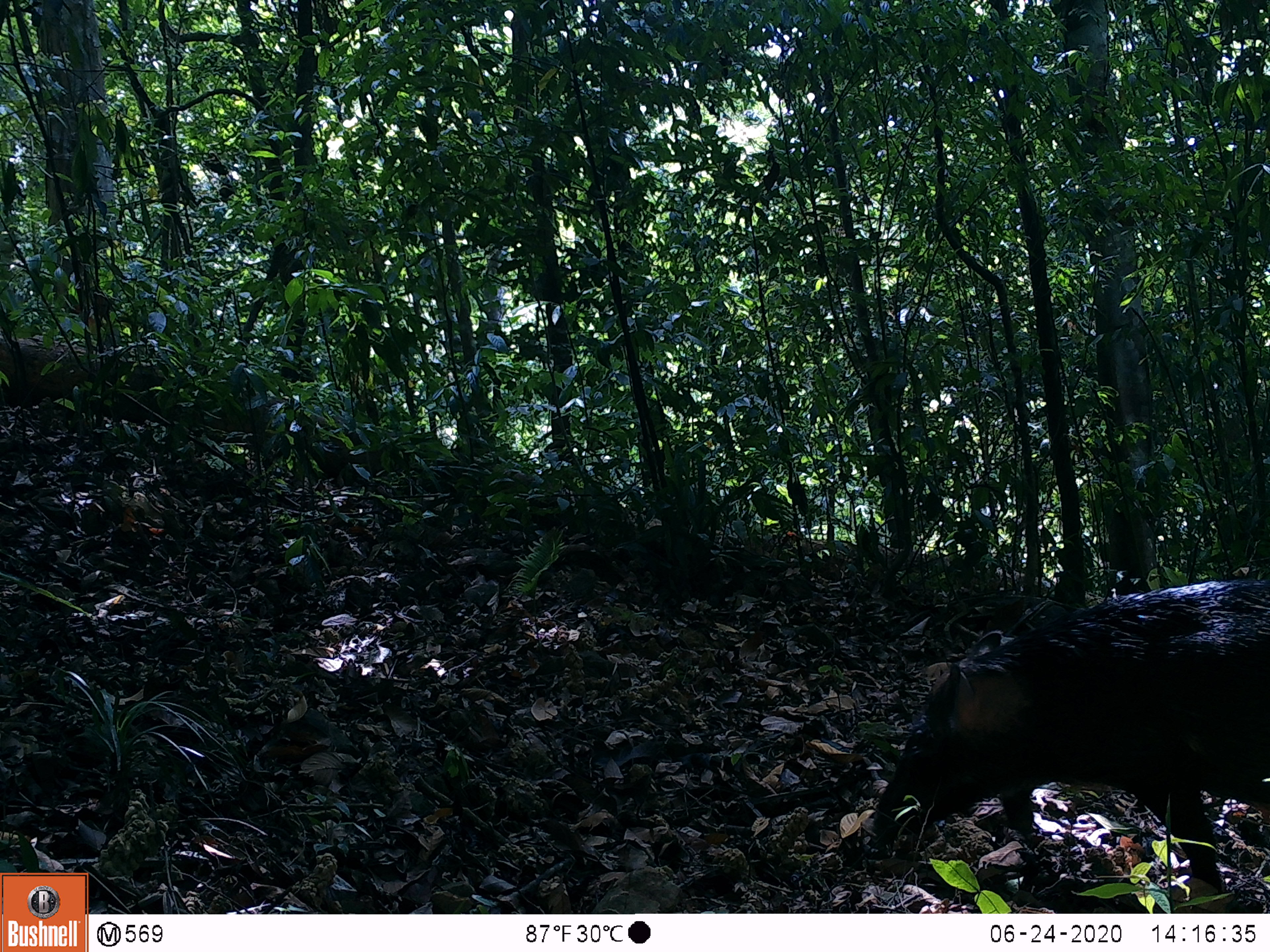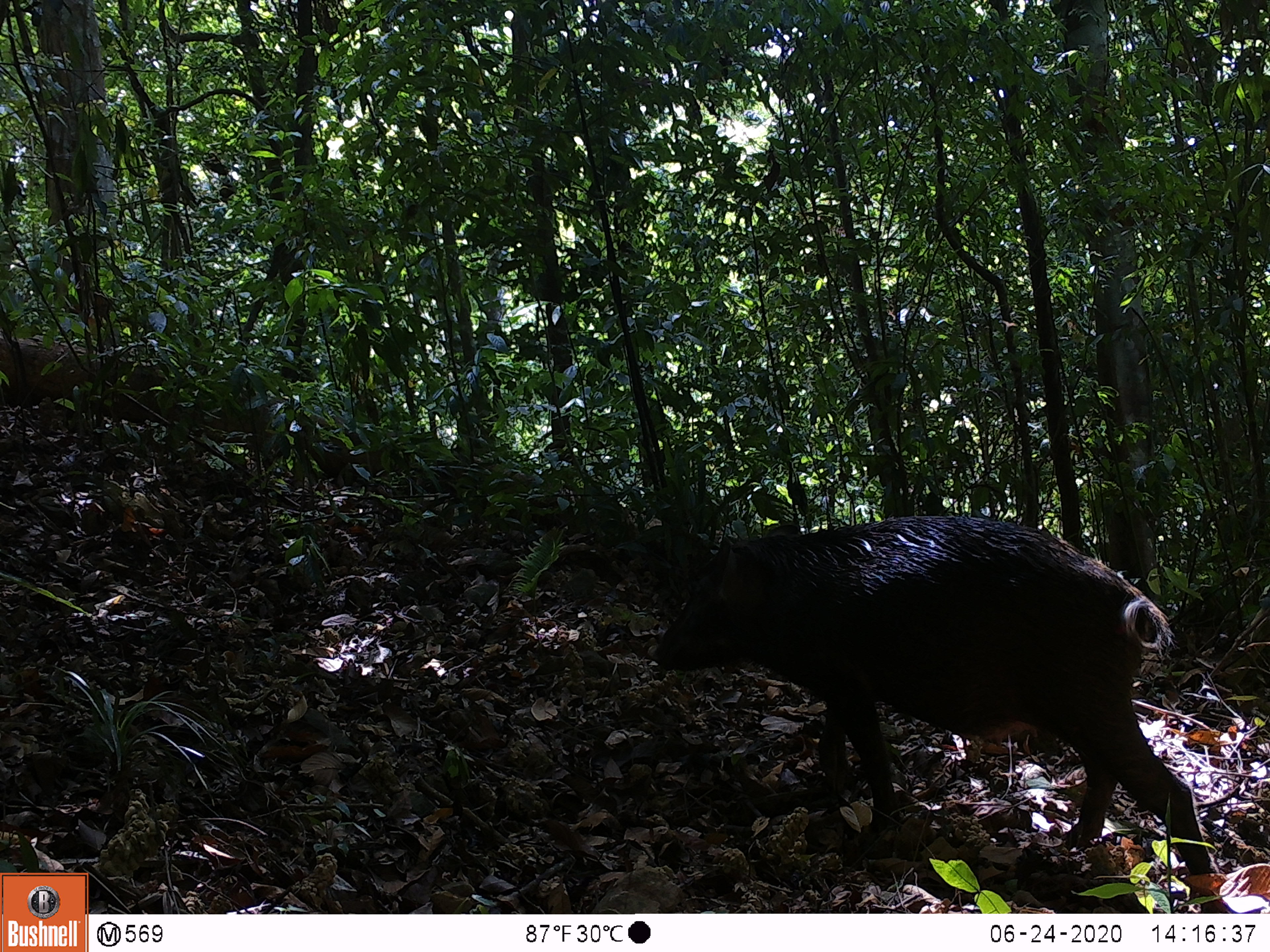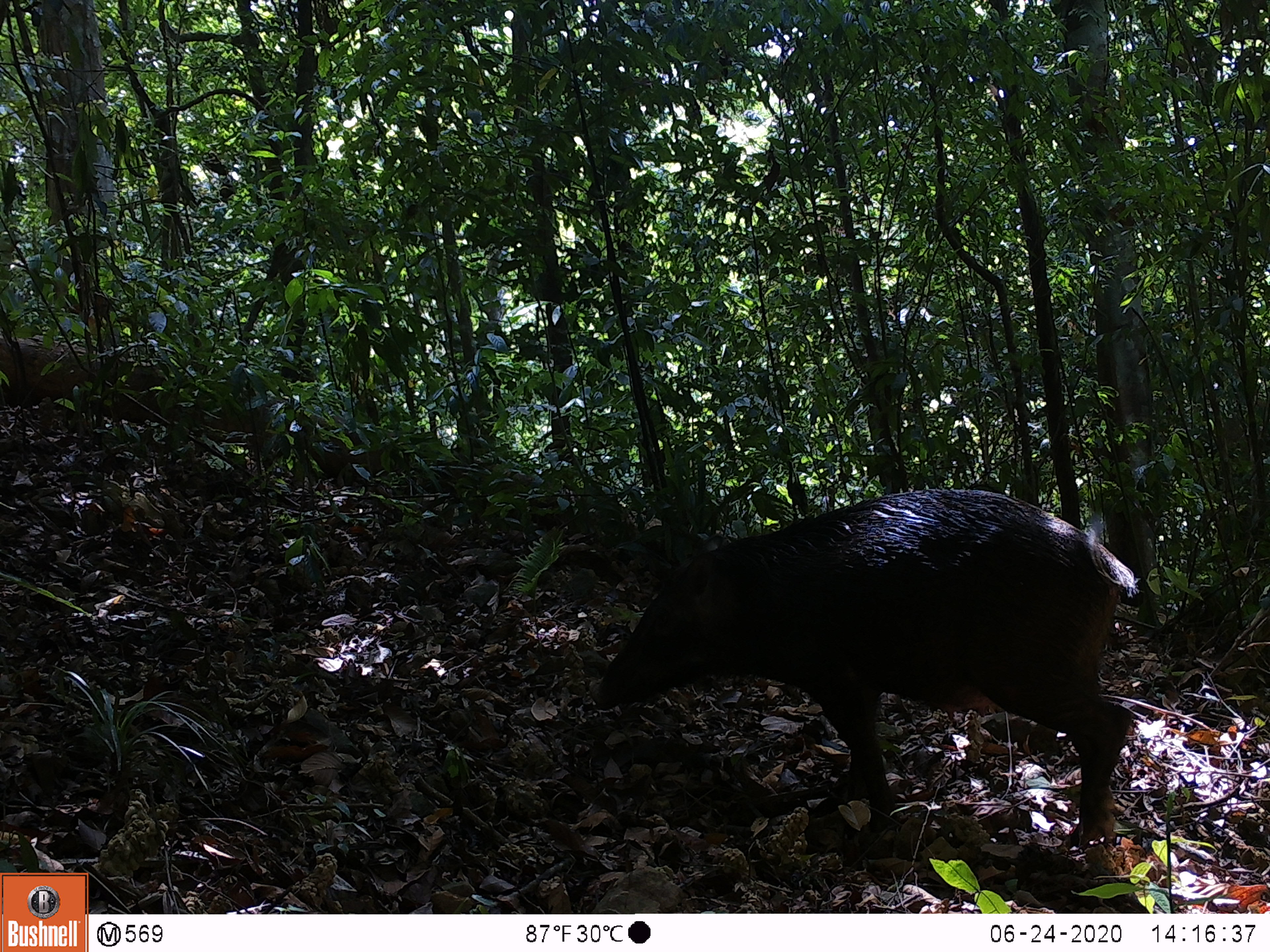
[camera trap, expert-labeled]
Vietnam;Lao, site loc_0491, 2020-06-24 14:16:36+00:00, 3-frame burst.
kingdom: Animalia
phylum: Chordata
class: Mammalia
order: Artiodactyla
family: Suidae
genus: Sus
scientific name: Sus scrofa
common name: eurasian wild pig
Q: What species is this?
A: Eurasian wild pig (Sus scrofa).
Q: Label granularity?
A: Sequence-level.